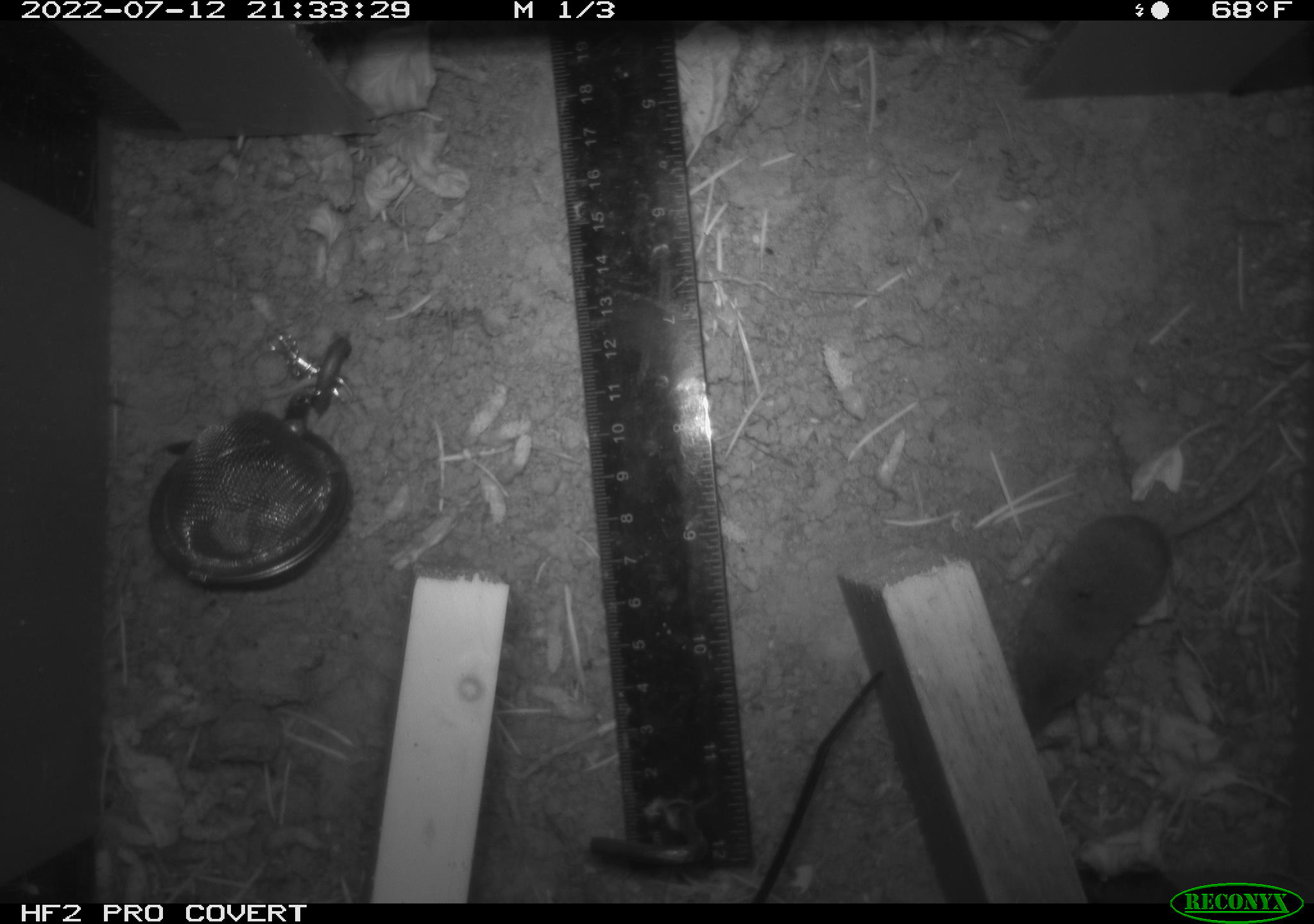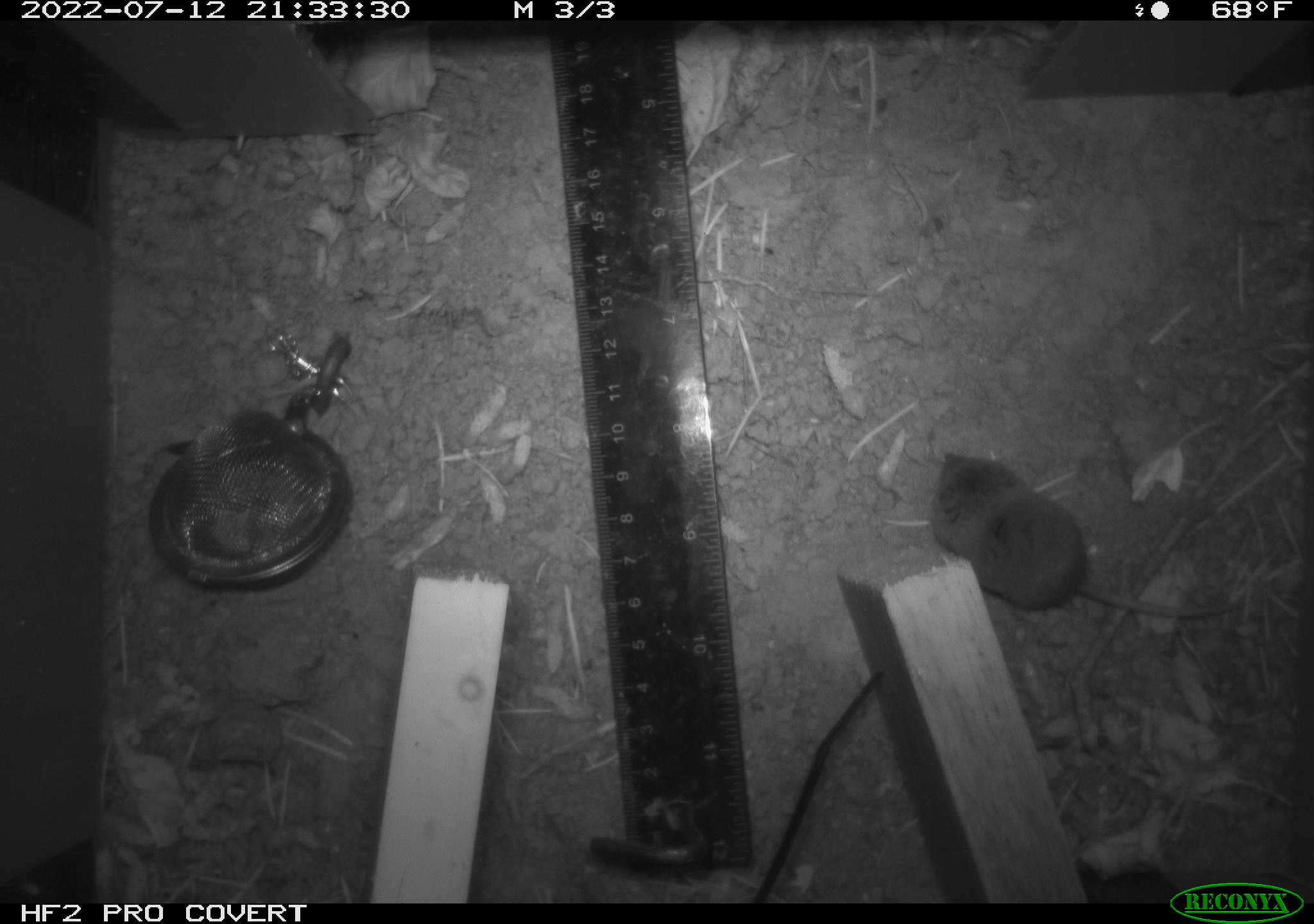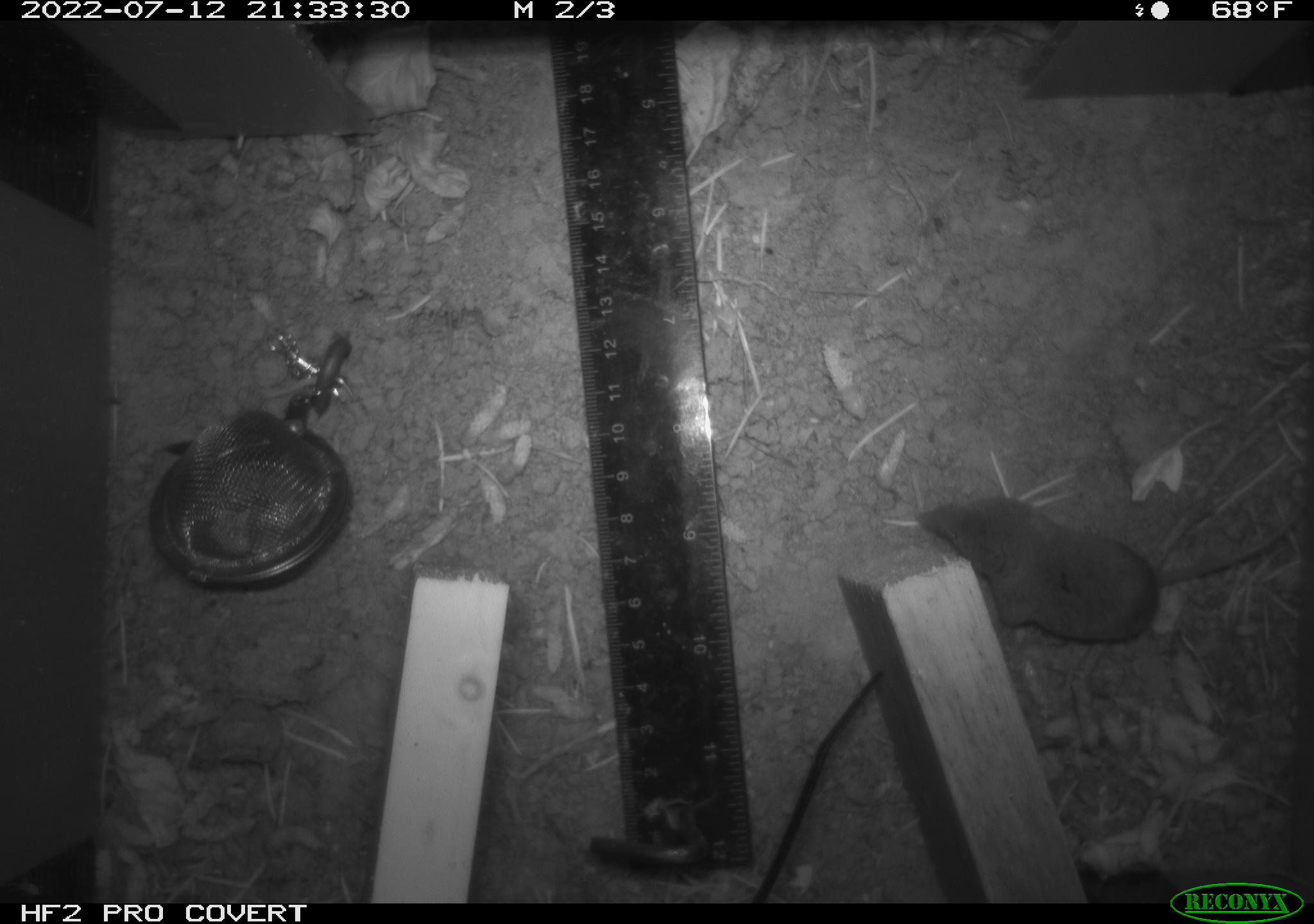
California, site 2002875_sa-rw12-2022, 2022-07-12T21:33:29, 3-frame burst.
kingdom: Animalia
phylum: Chordata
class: Mammalia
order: Eulipotyphla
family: Soricidae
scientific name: Soricidae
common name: shrews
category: soricidae family